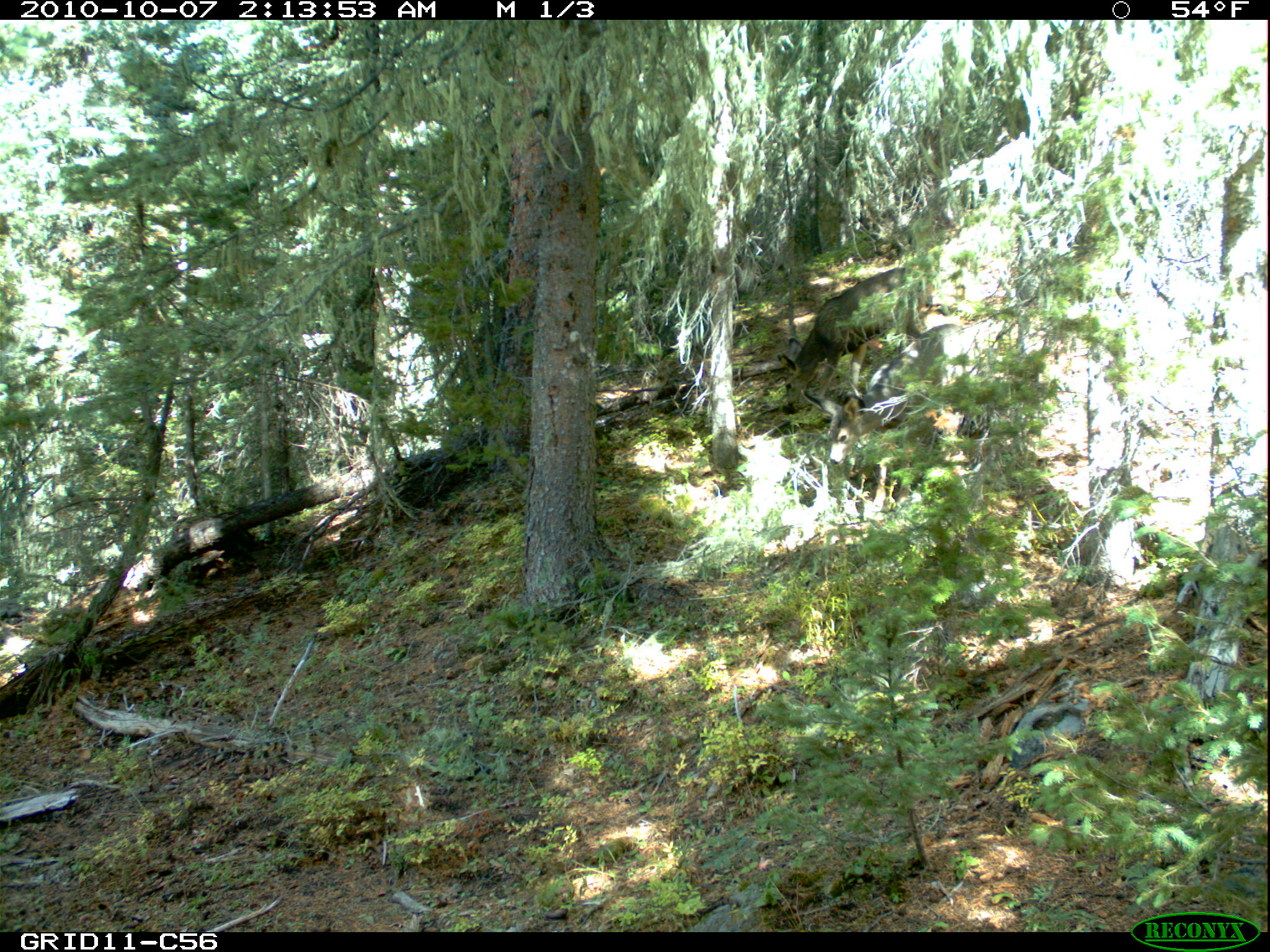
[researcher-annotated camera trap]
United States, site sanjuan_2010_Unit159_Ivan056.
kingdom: Animalia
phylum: Chordata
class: Mammalia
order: Artiodactyla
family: Cervidae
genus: Odocoileus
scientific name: Odocoileus hemionus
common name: mule deer